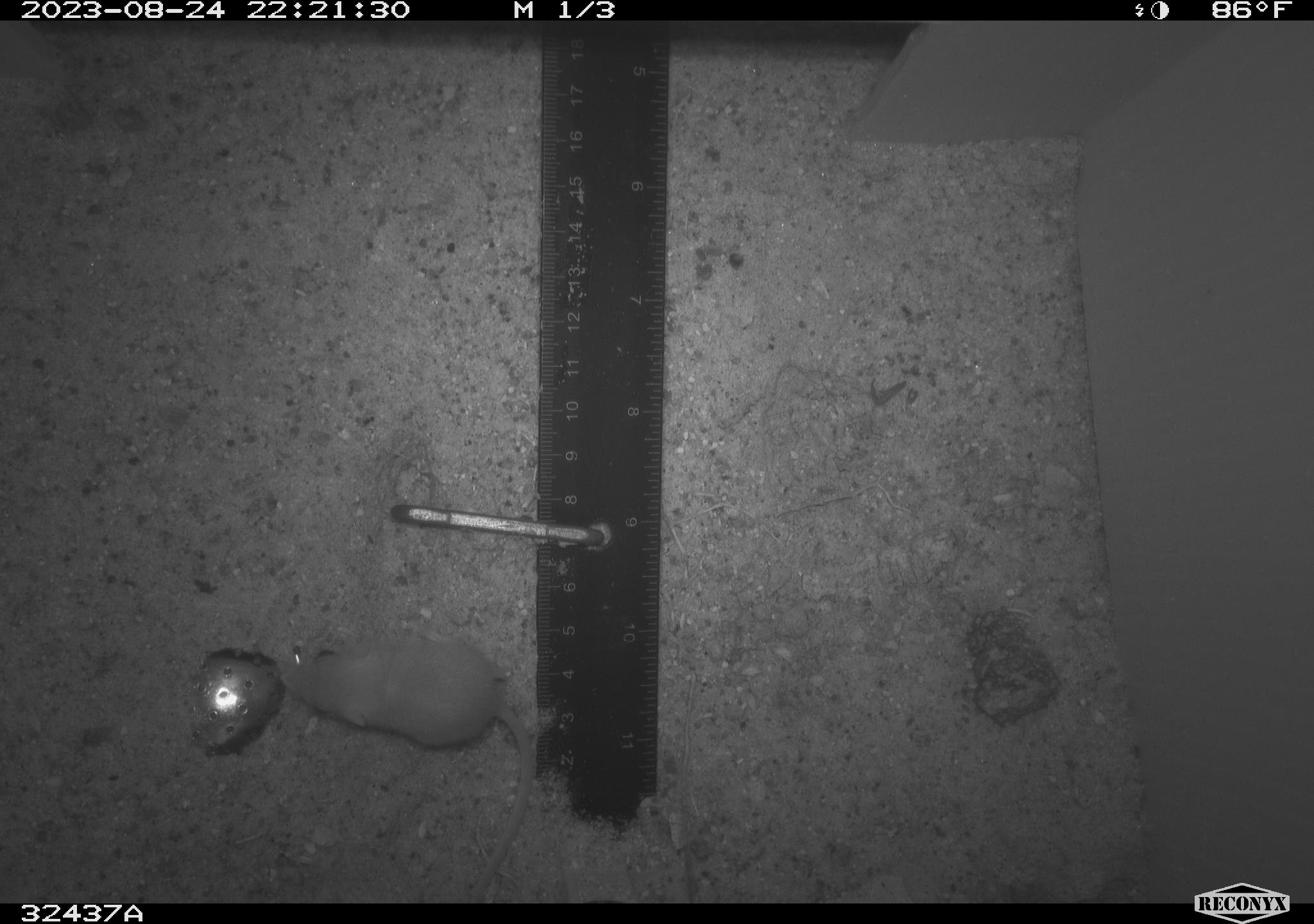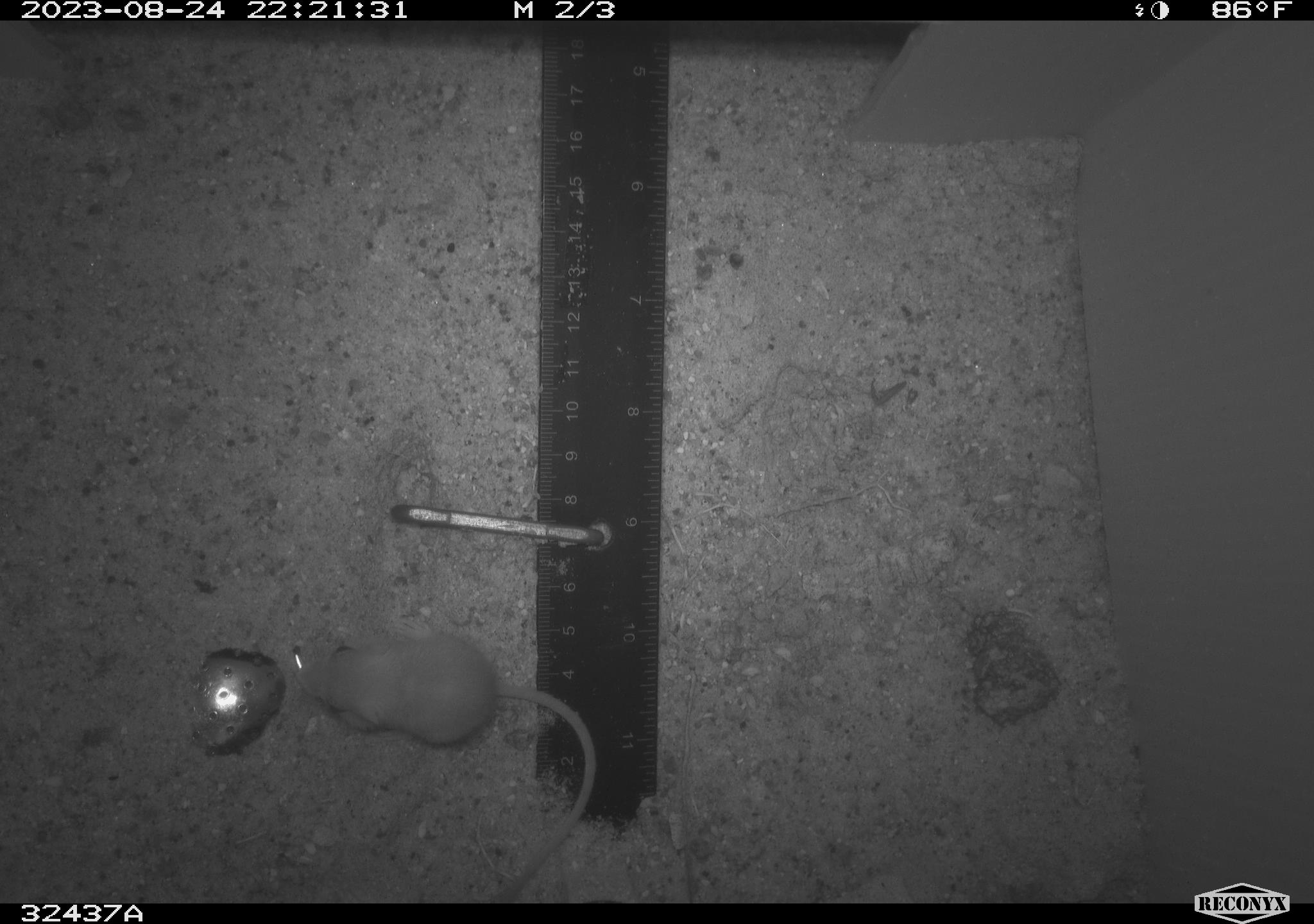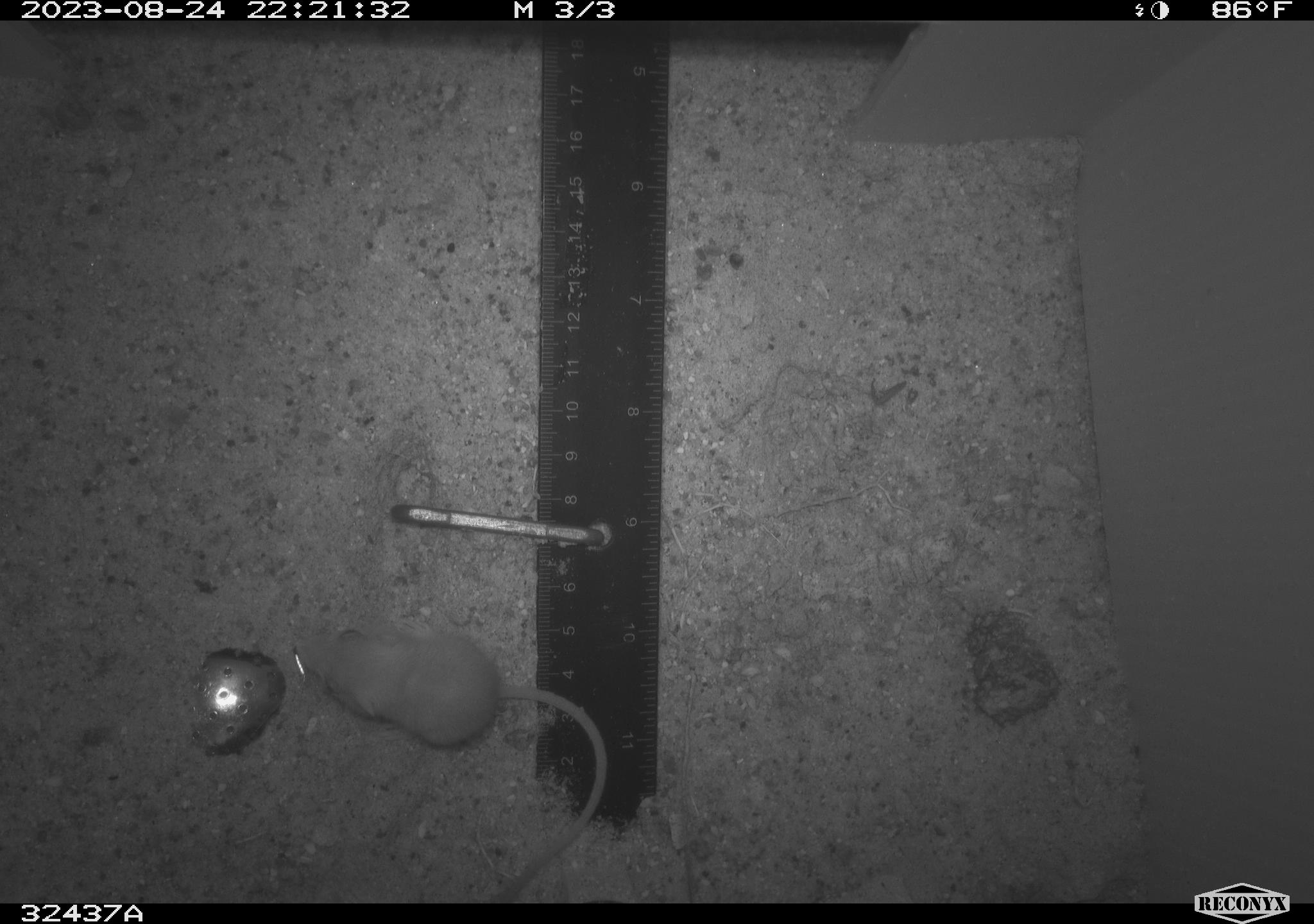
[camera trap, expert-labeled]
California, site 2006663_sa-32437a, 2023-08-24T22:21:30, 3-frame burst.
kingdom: Animalia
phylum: Chordata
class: Mammalia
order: Rodentia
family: Heteromyidae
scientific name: Heteromyidae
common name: kangaroo rats and pocket mice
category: heteromyidae family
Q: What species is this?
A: Heteromyidae family (kangaroo rats and pocket mice) (Heteromyidae).